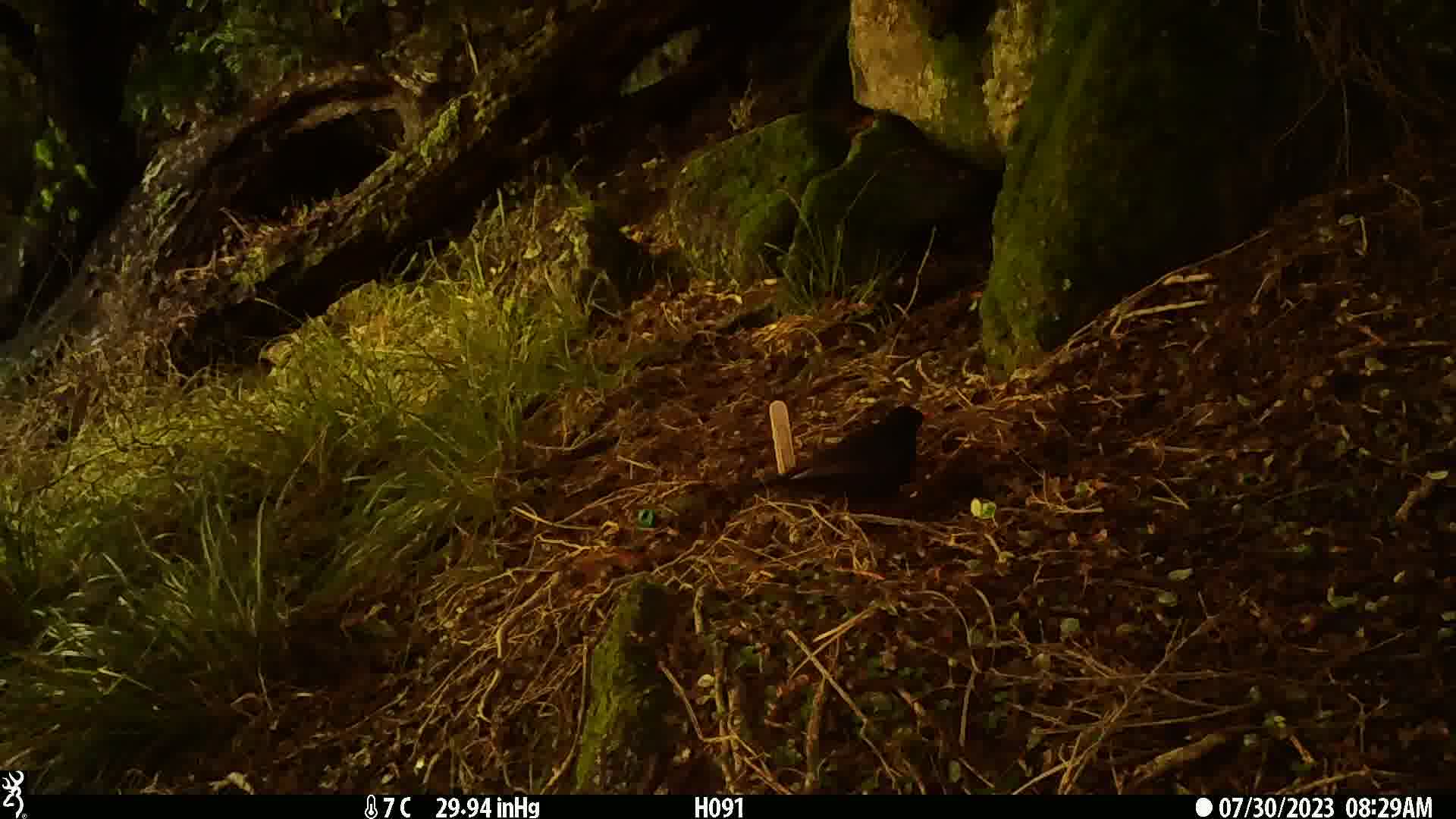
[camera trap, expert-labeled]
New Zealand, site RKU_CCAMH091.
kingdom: Animalia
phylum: Chordata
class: Aves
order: Passeriformes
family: Turdidae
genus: Turdus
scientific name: Turdus merula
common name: eurasian blackbird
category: blackbird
Blackbird (eurasian blackbird) (Turdus merula).